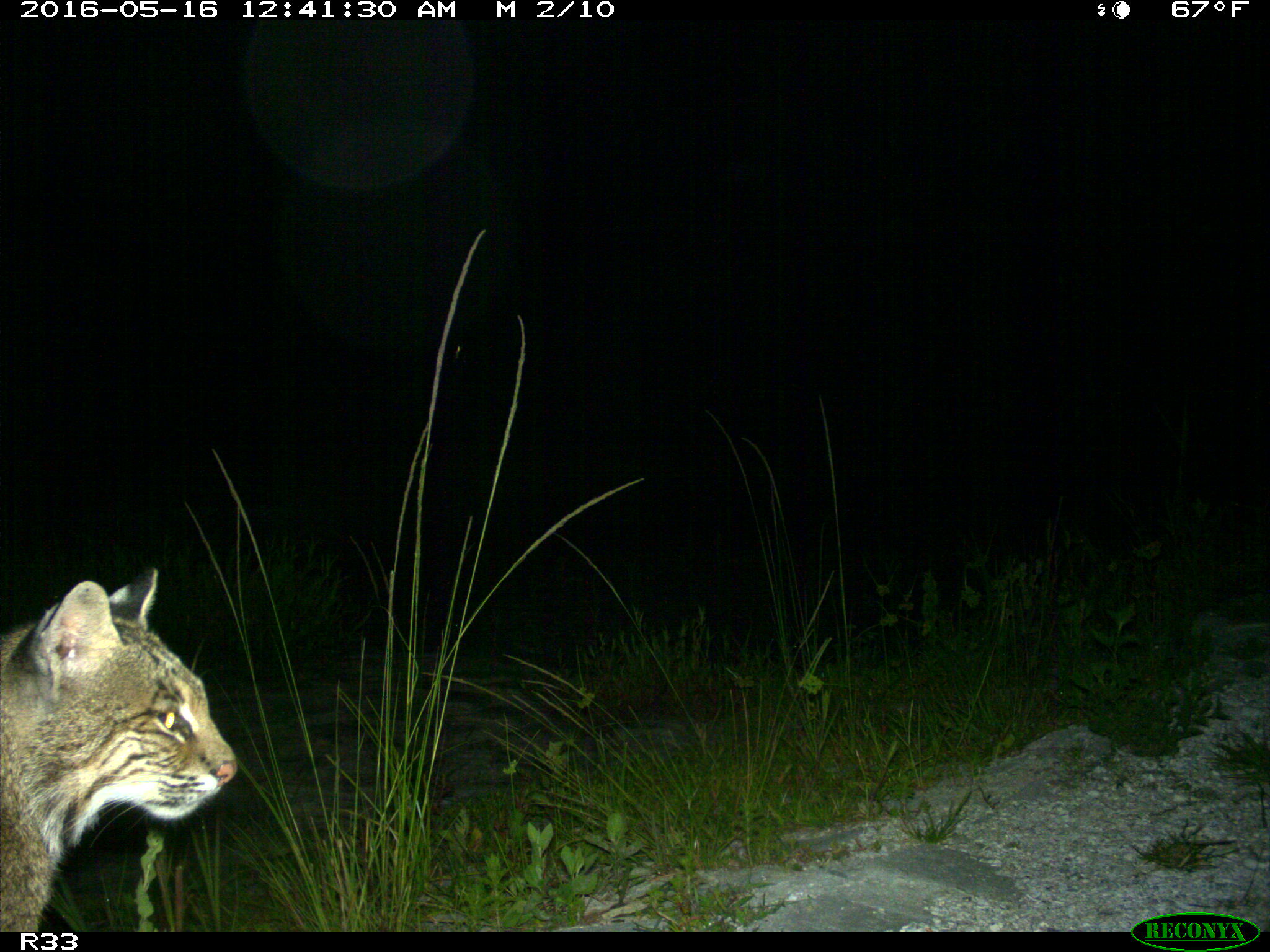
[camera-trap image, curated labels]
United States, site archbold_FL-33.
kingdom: Animalia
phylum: Chordata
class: Mammalia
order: Carnivora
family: Felidae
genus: Lynx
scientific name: Lynx rufus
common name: bobcat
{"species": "Lynx rufus (bobcat)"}